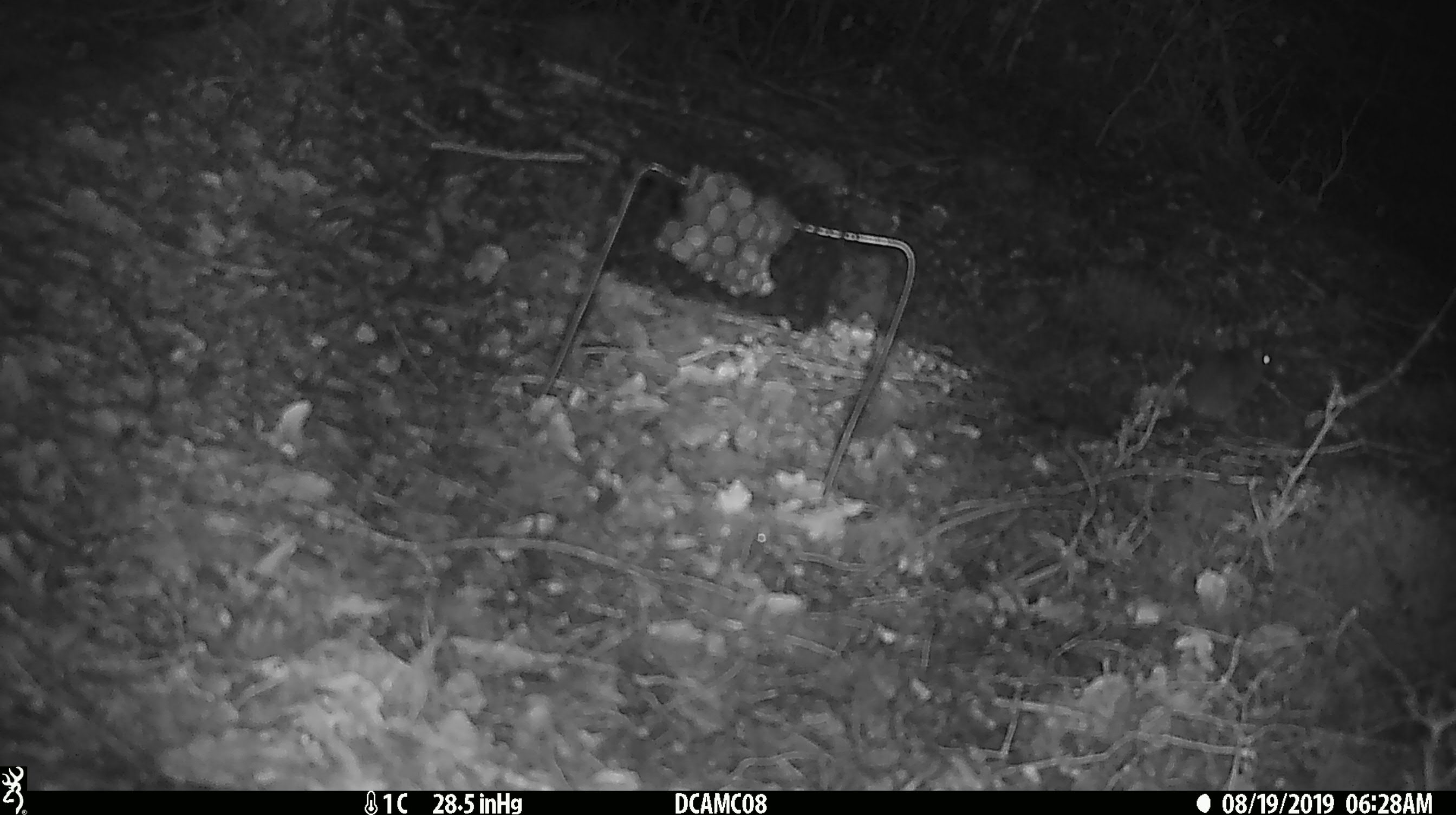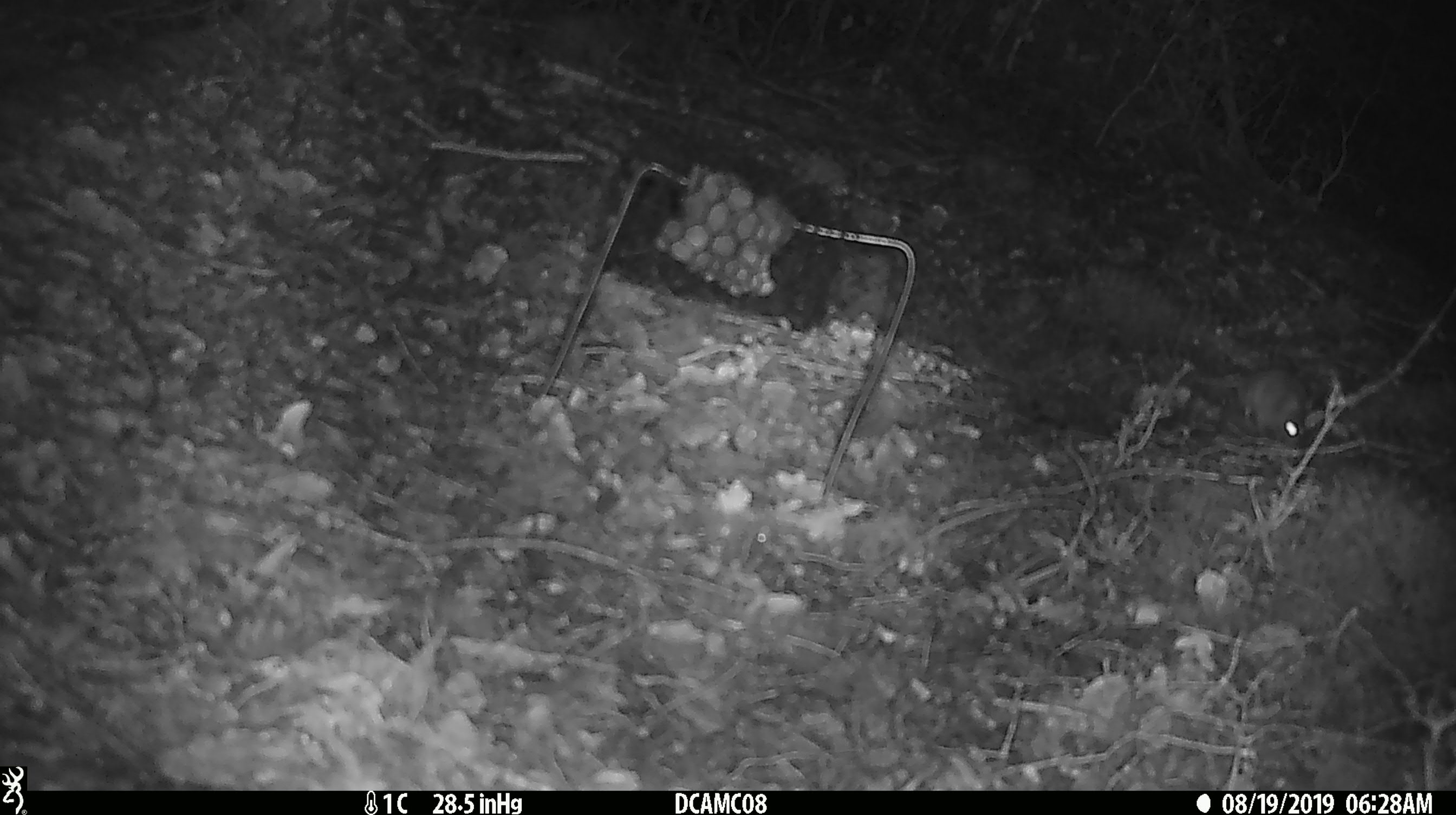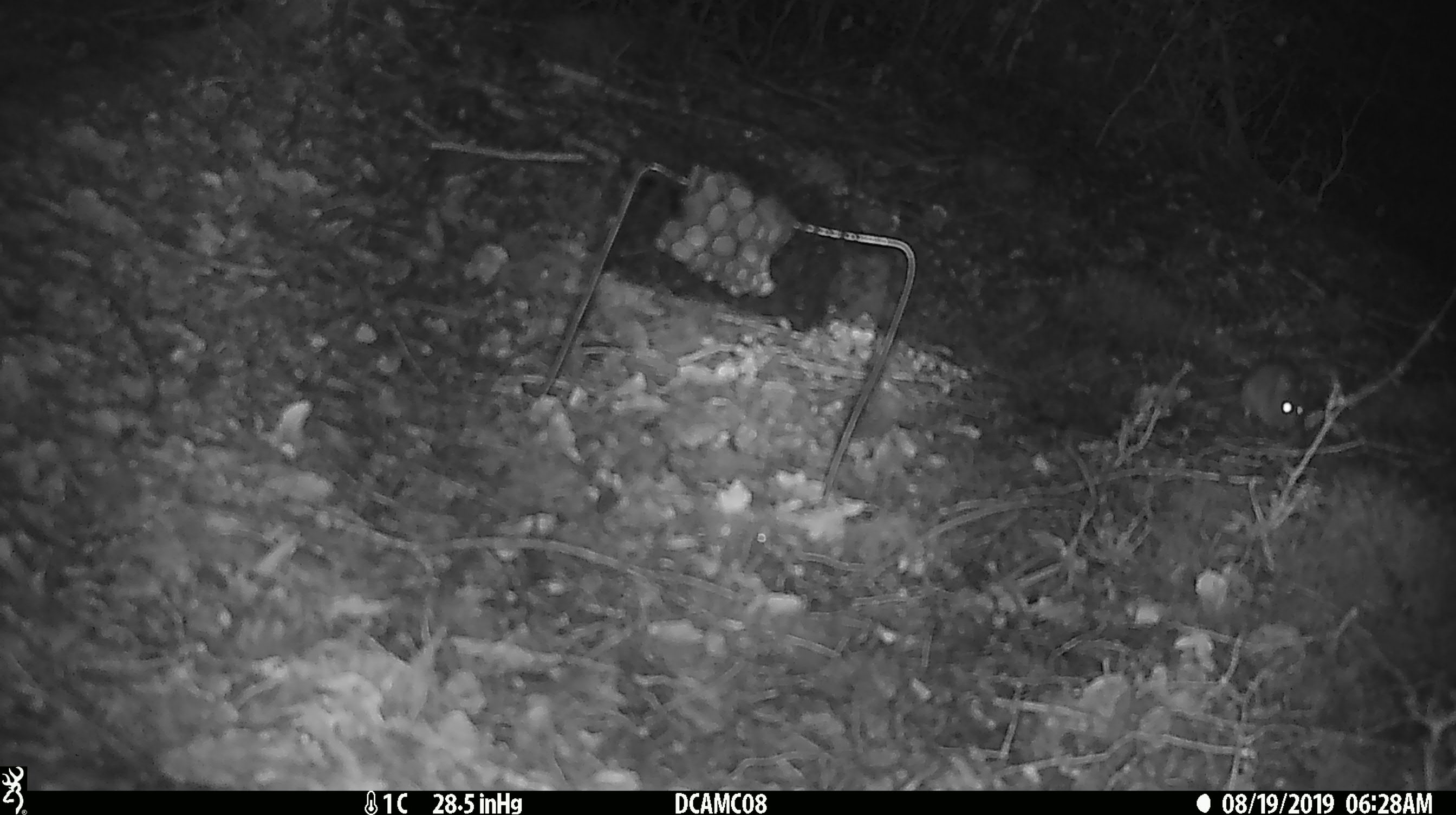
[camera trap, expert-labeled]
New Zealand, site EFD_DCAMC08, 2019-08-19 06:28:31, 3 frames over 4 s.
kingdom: Animalia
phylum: Chordata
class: Mammalia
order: Rodentia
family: Muridae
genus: Mus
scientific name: Mus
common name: mouse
Mouse (Mus).